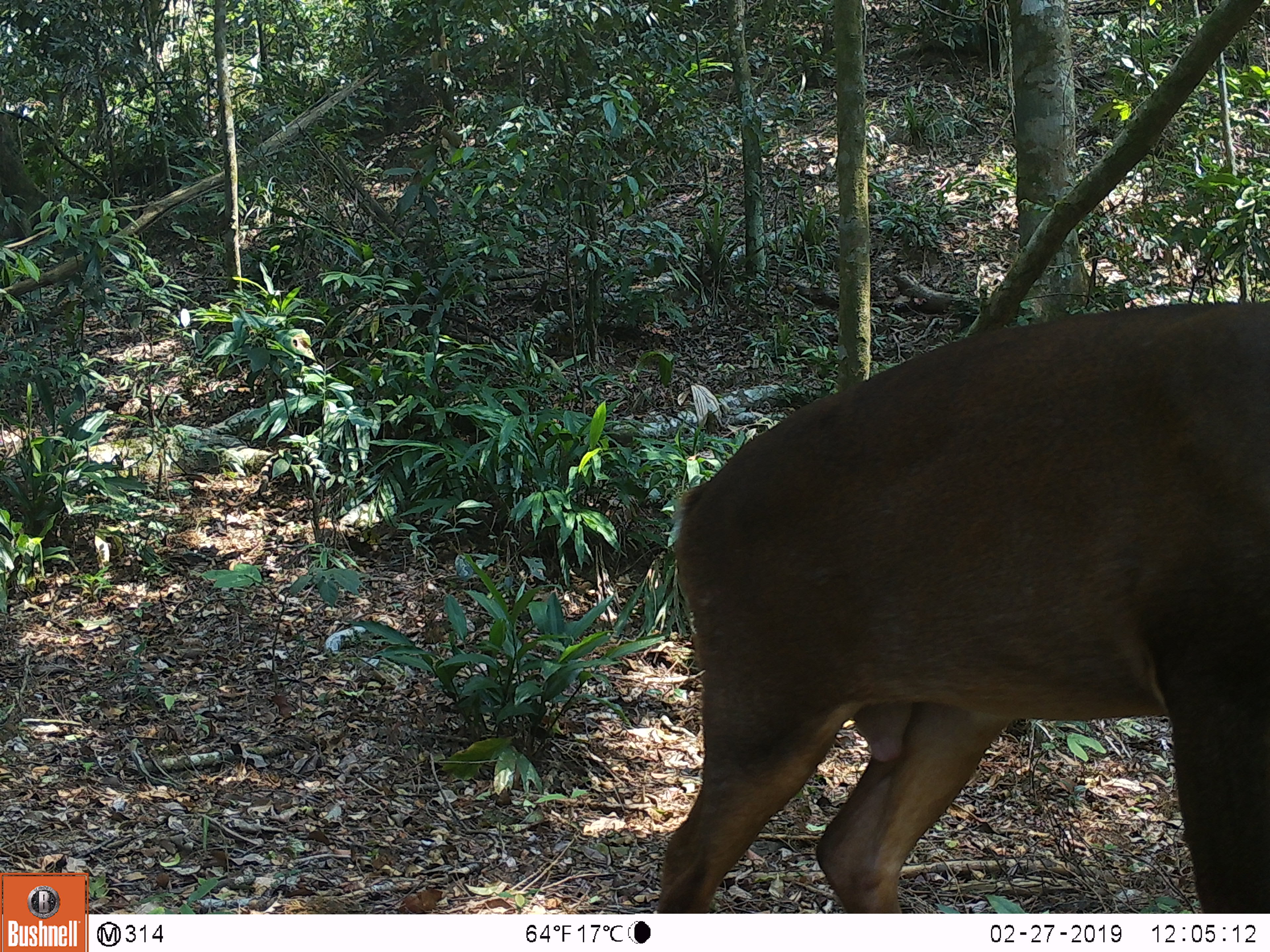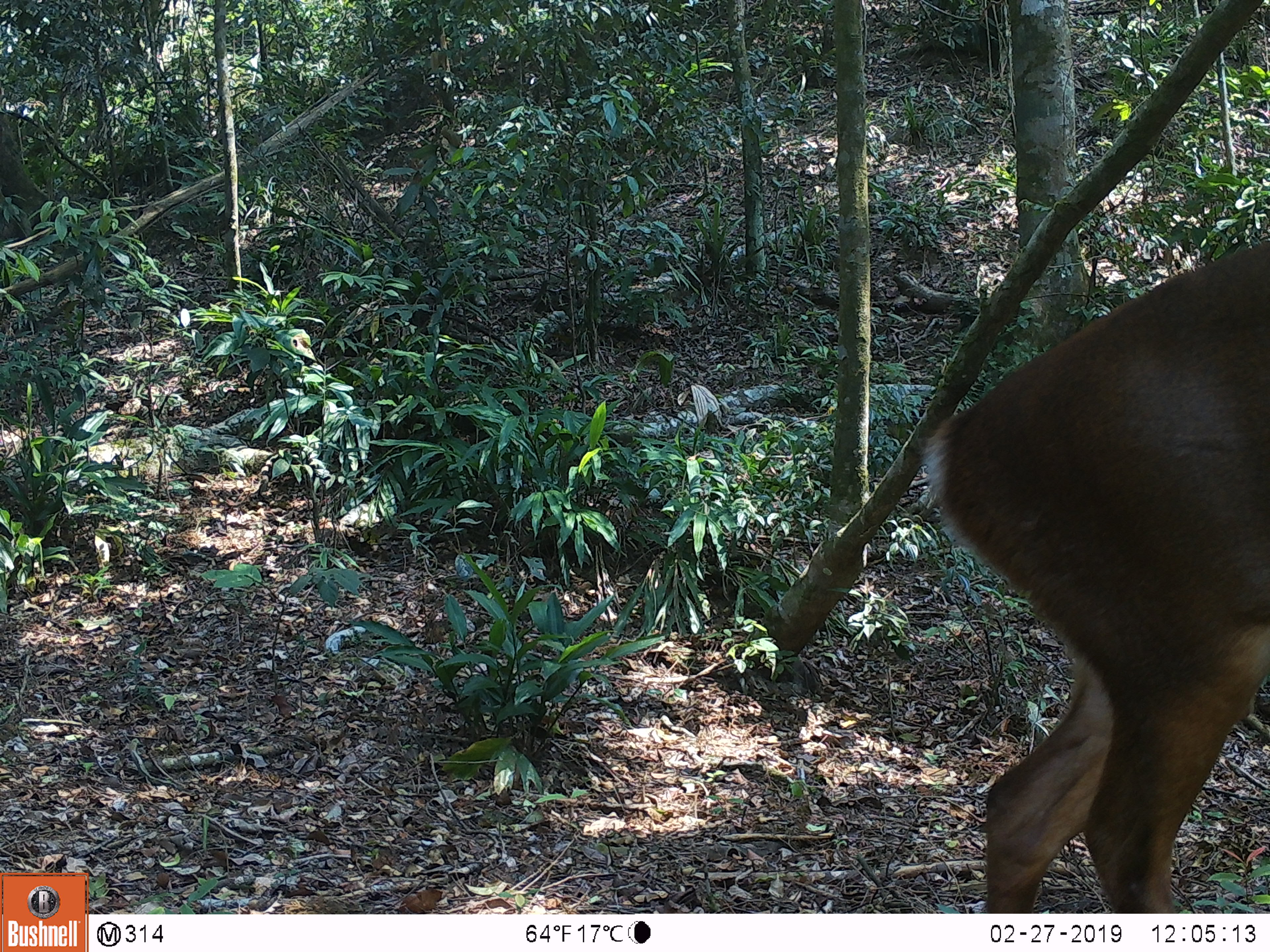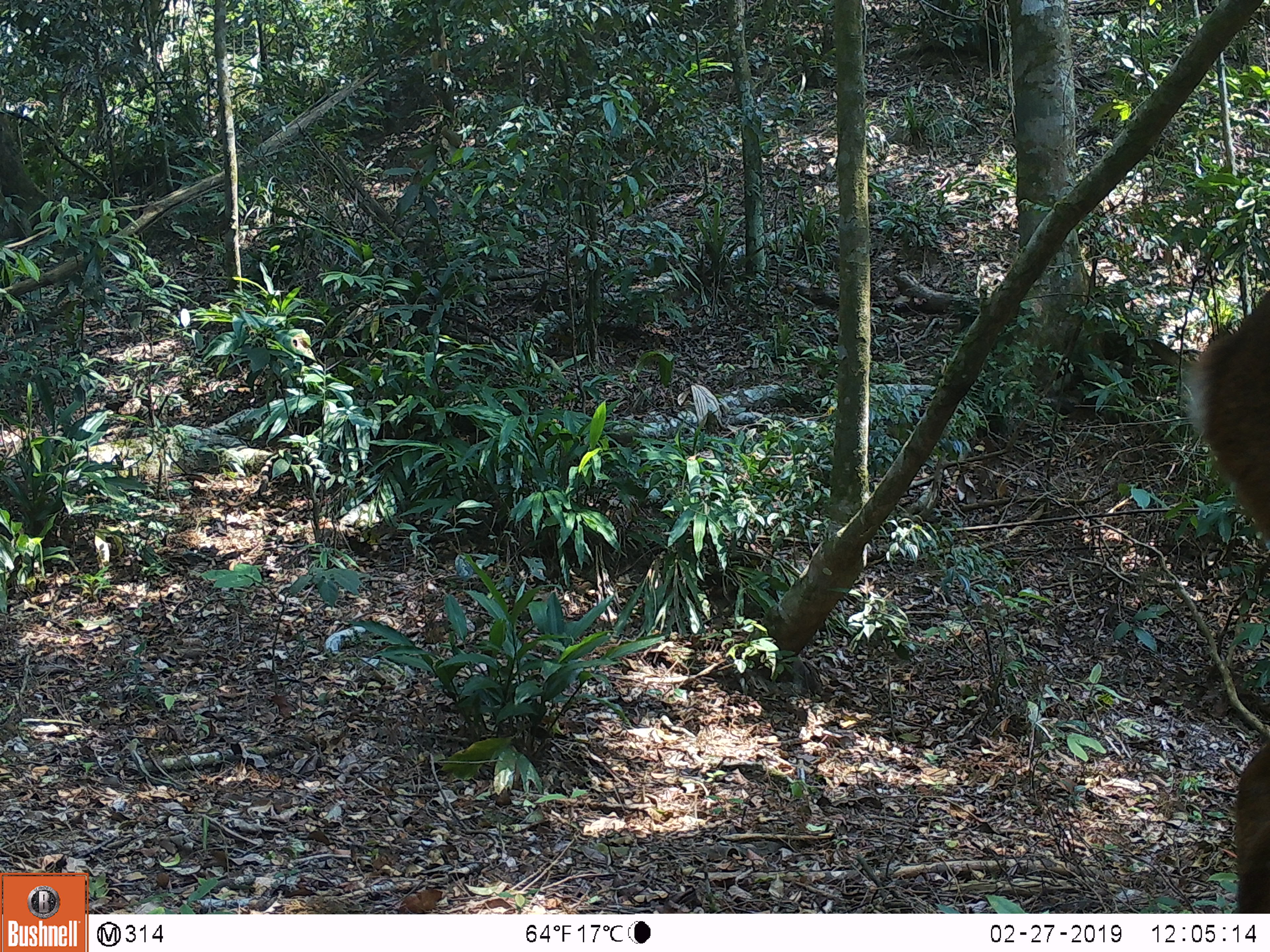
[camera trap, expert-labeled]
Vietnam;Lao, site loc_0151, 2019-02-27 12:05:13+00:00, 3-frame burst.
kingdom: Animalia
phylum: Chordata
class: Mammalia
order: Artiodactyla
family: Cervidae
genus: Muntiacus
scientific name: Muntiacus vuquangensis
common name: large-antlered muntjac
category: large antlered muntjac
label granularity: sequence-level